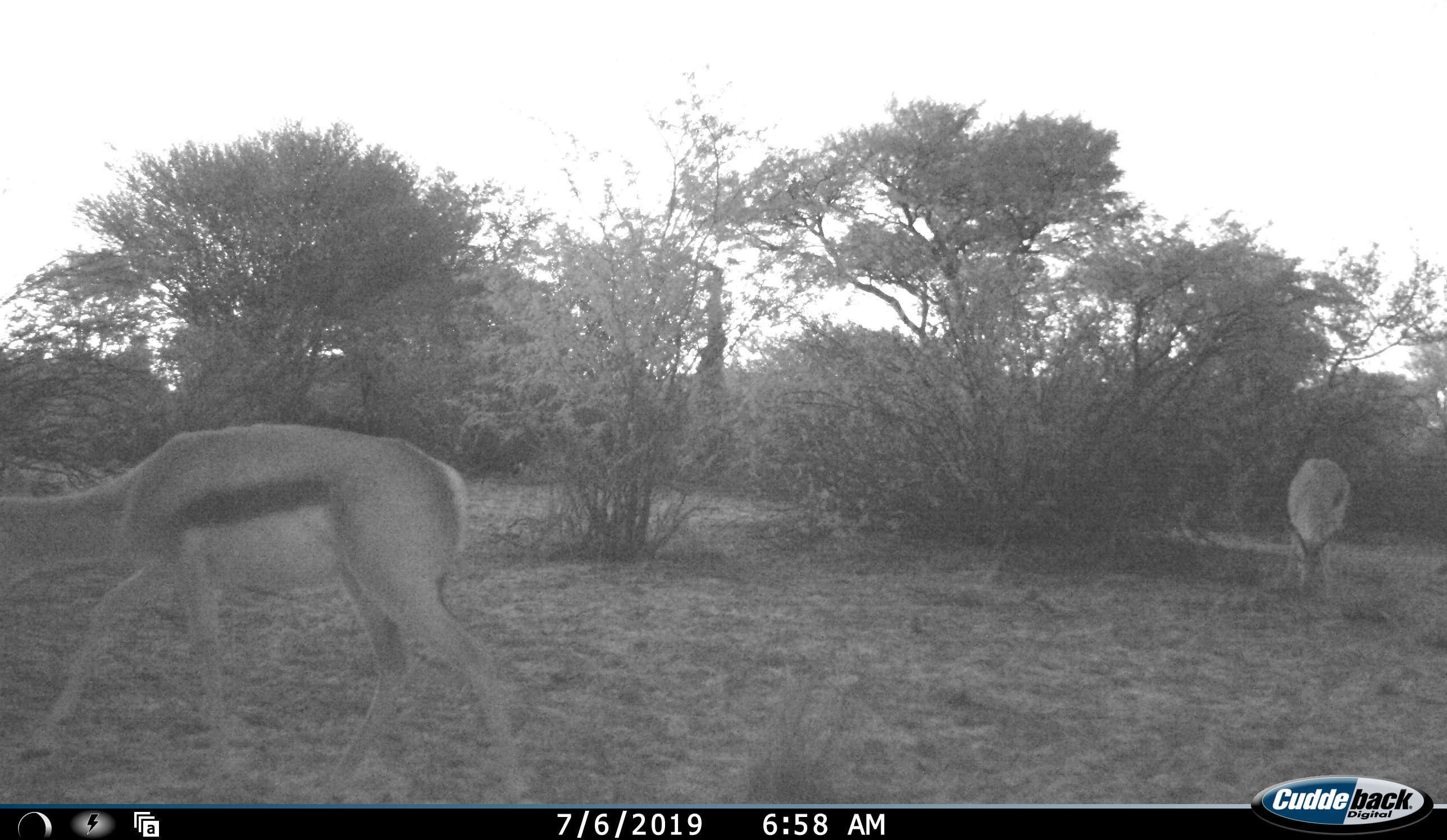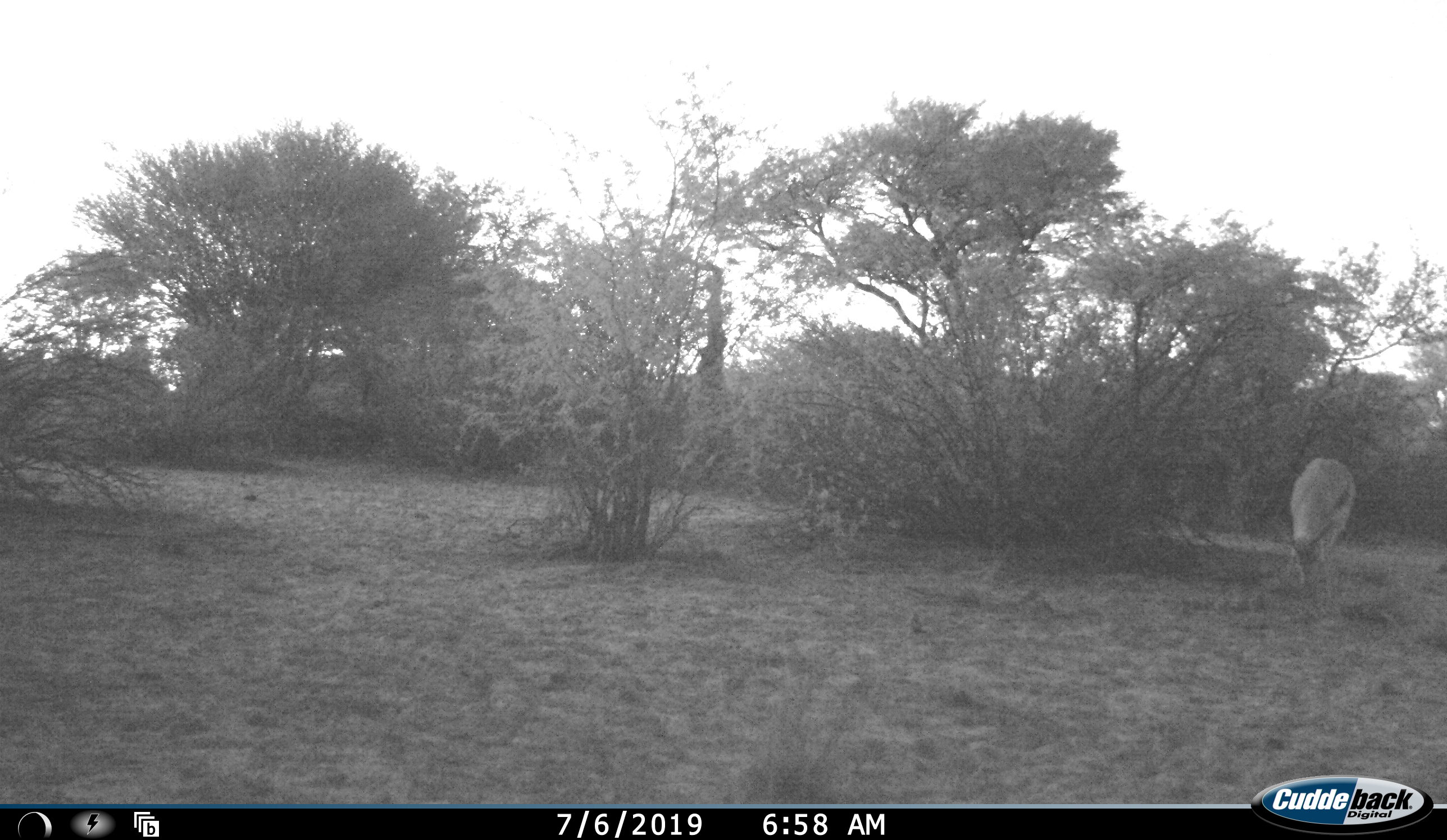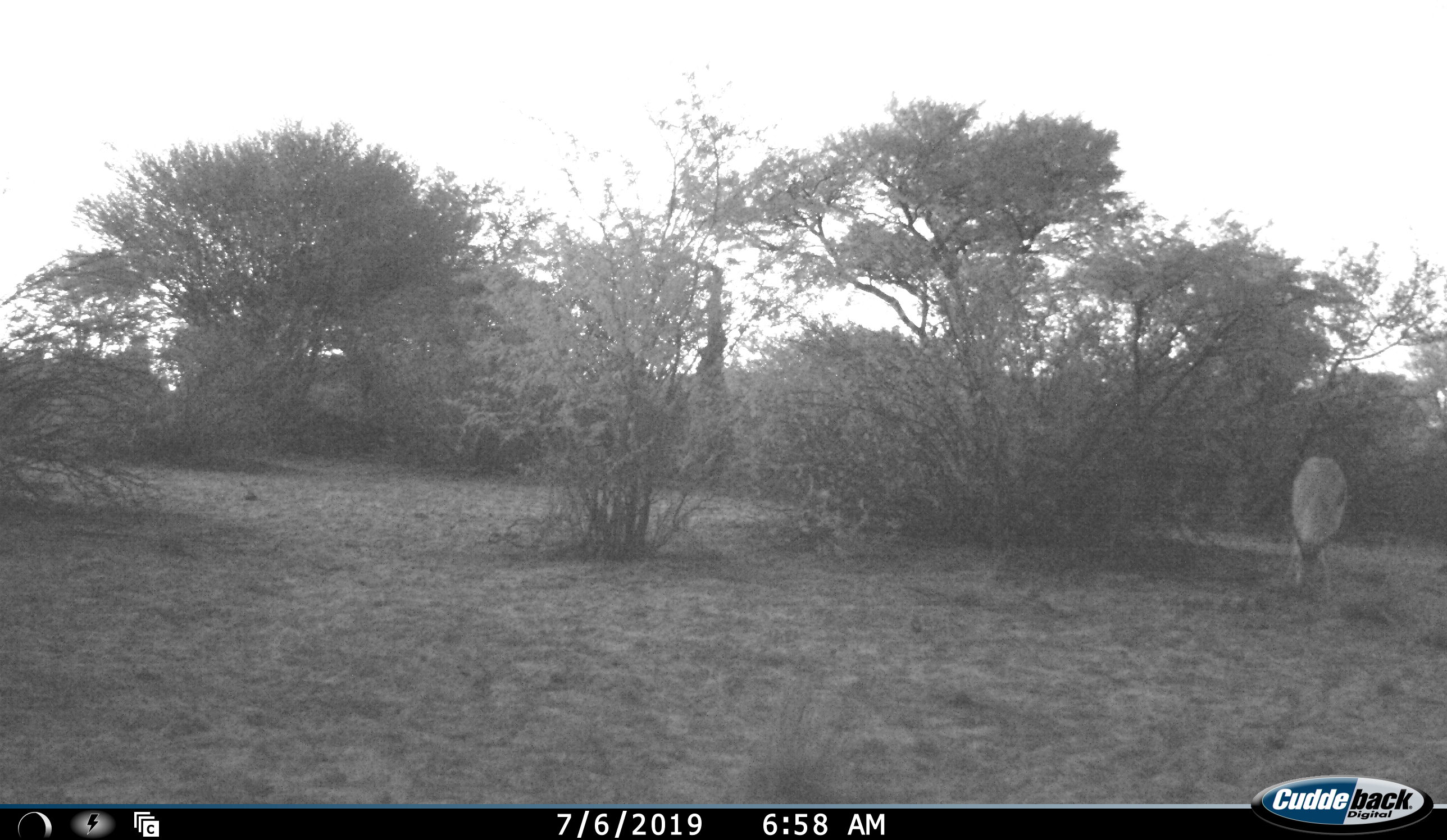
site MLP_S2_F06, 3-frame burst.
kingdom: Animalia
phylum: Chordata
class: Mammalia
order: Artiodactyla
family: Bovidae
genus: Antidorcas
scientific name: Antidorcas marsupialis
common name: springbok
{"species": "springbok (Antidorcas marsupialis)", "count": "2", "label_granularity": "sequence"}